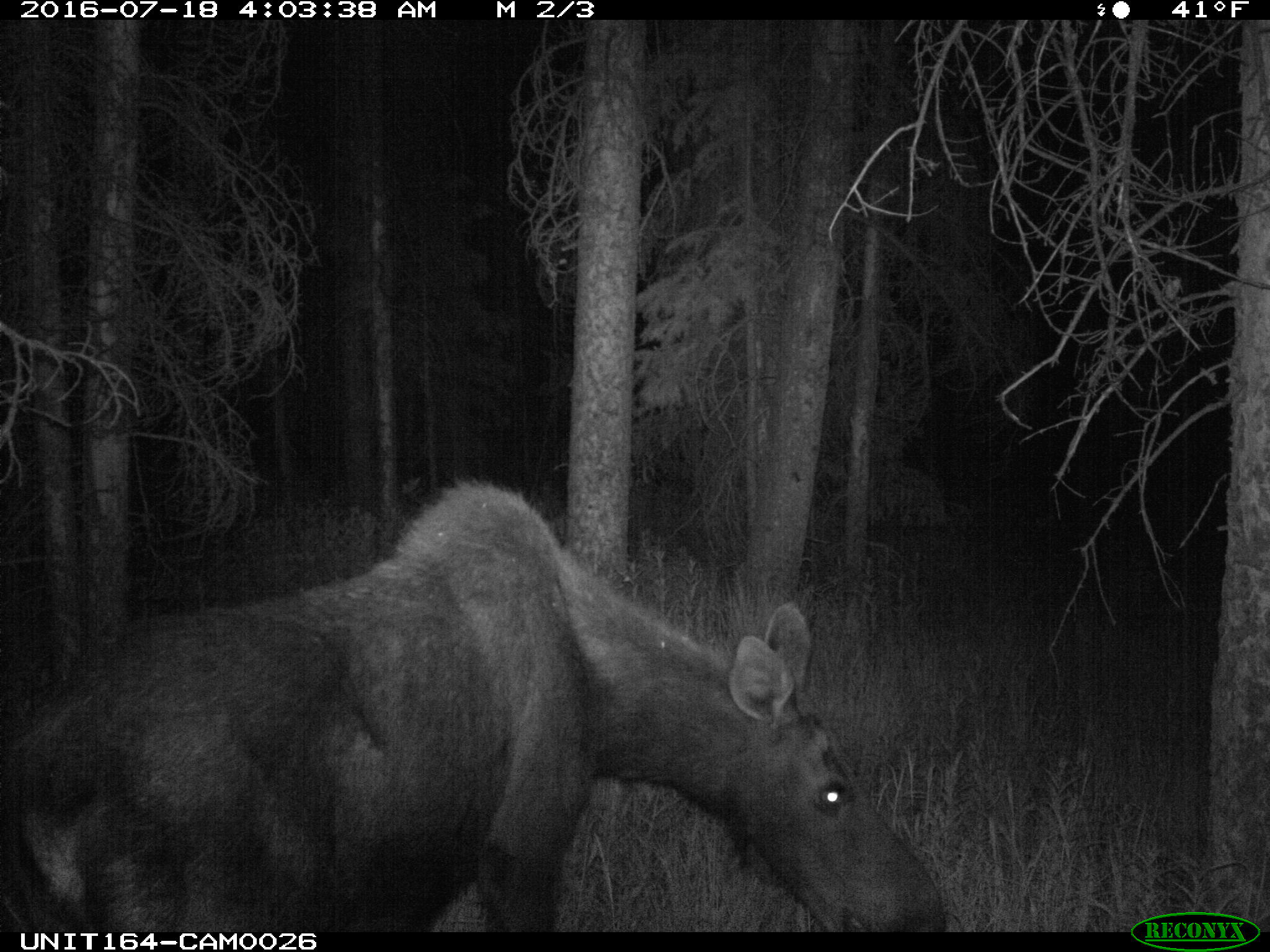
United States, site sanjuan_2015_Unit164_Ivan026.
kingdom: Animalia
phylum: Chordata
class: Mammalia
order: Artiodactyla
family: Cervidae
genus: Alces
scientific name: Alces alces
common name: moose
Alces alces (moose).